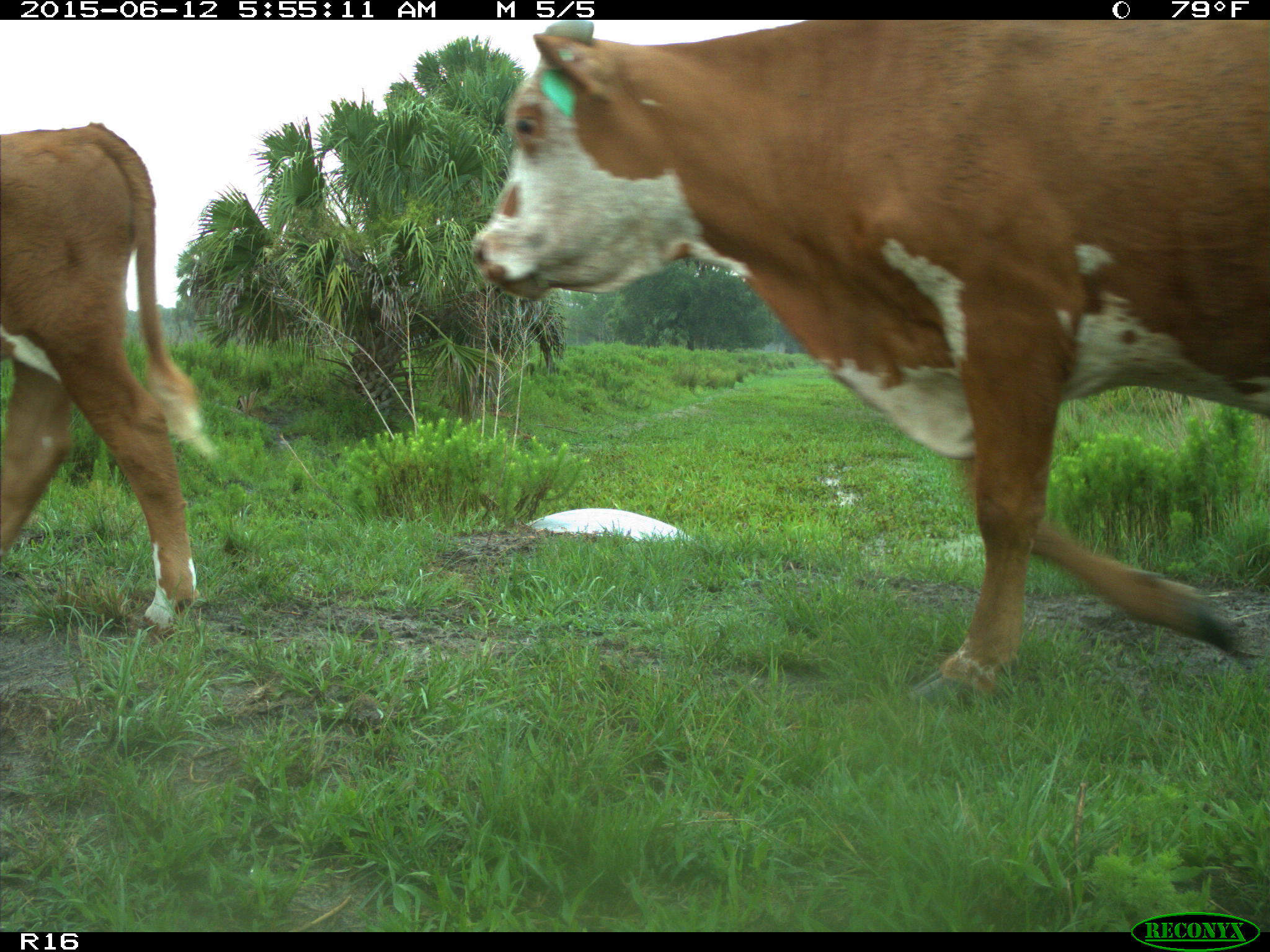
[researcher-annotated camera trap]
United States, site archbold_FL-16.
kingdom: Animalia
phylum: Chordata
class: Mammalia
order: Artiodactyla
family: Bovidae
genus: Bos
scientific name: Bos taurus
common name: domestic cow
Bos taurus (domestic cow).